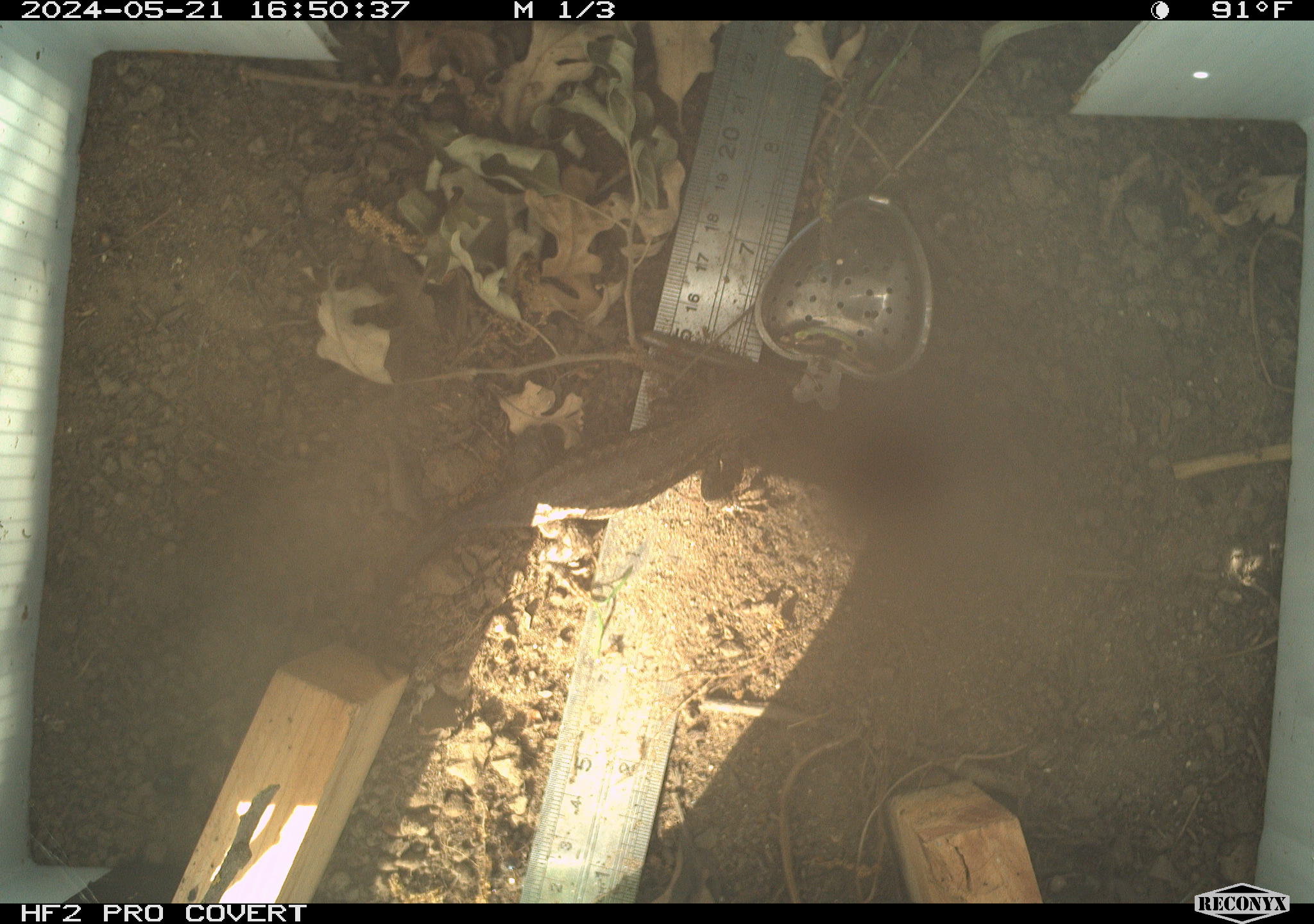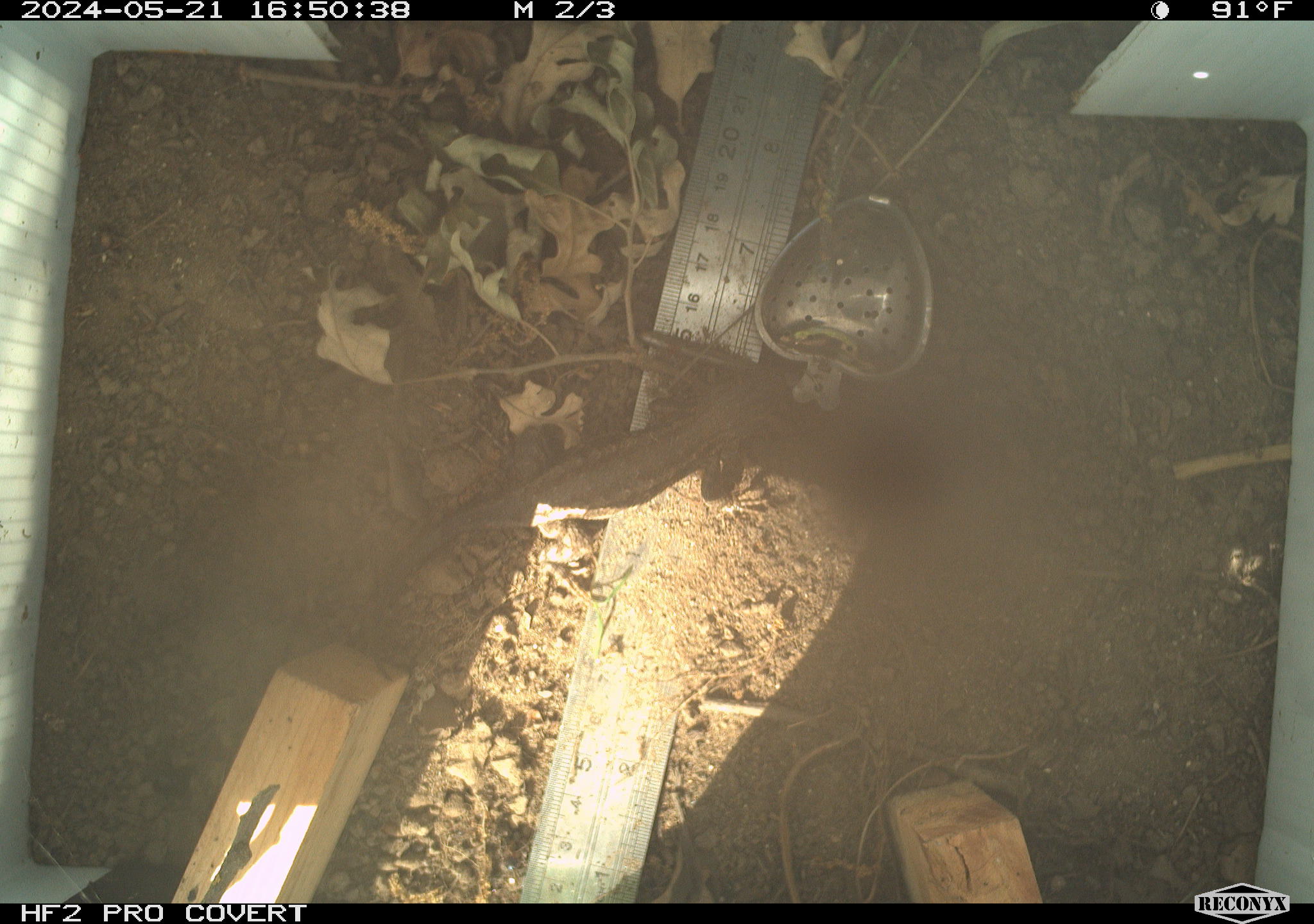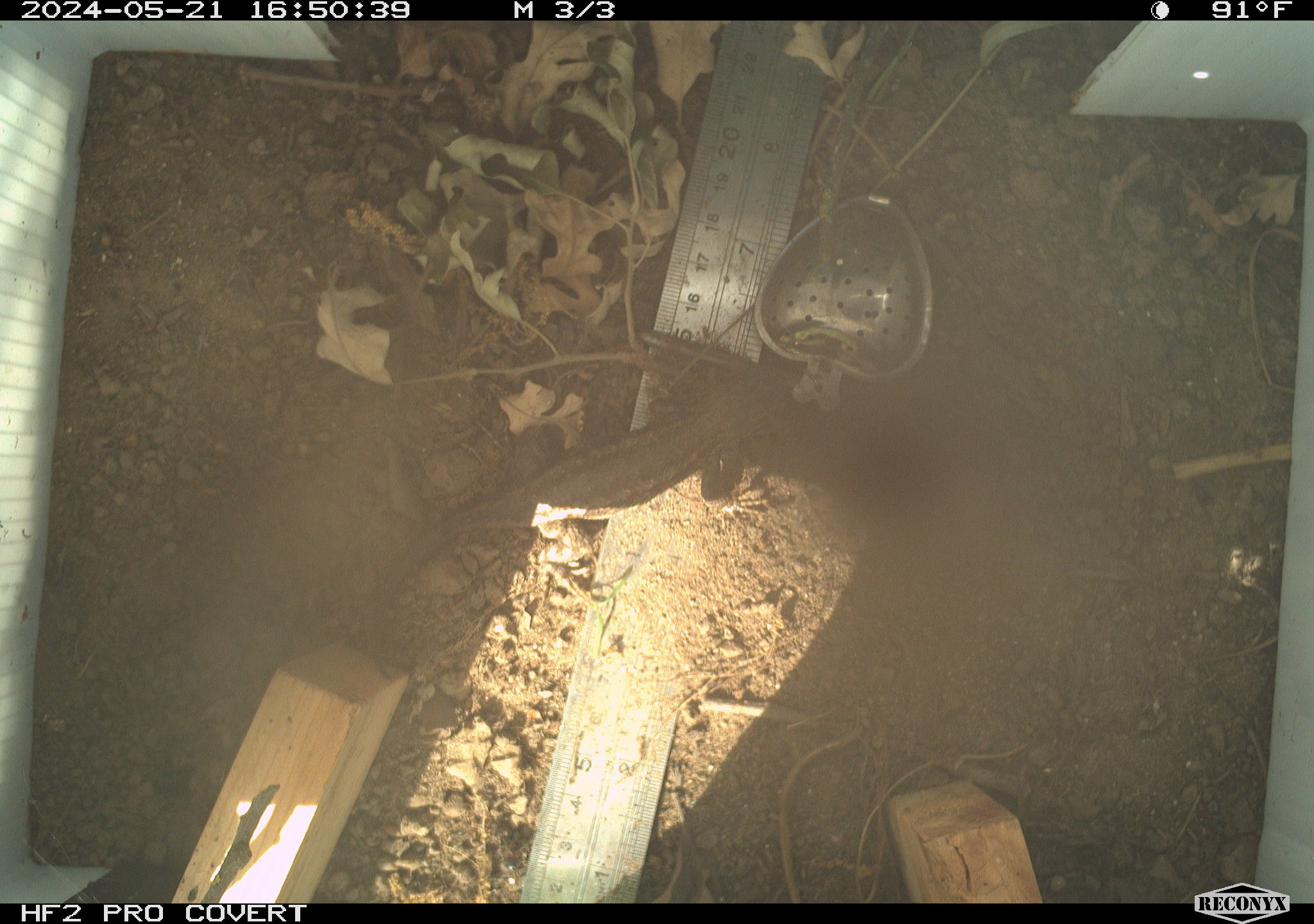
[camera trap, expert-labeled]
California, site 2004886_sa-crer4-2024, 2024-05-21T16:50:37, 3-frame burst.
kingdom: Animalia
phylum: Chordata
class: Reptilia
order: Squamata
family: Phrynosomatidae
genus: Sceloporus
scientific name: Sceloporus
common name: spiny lizards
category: sceloporus species